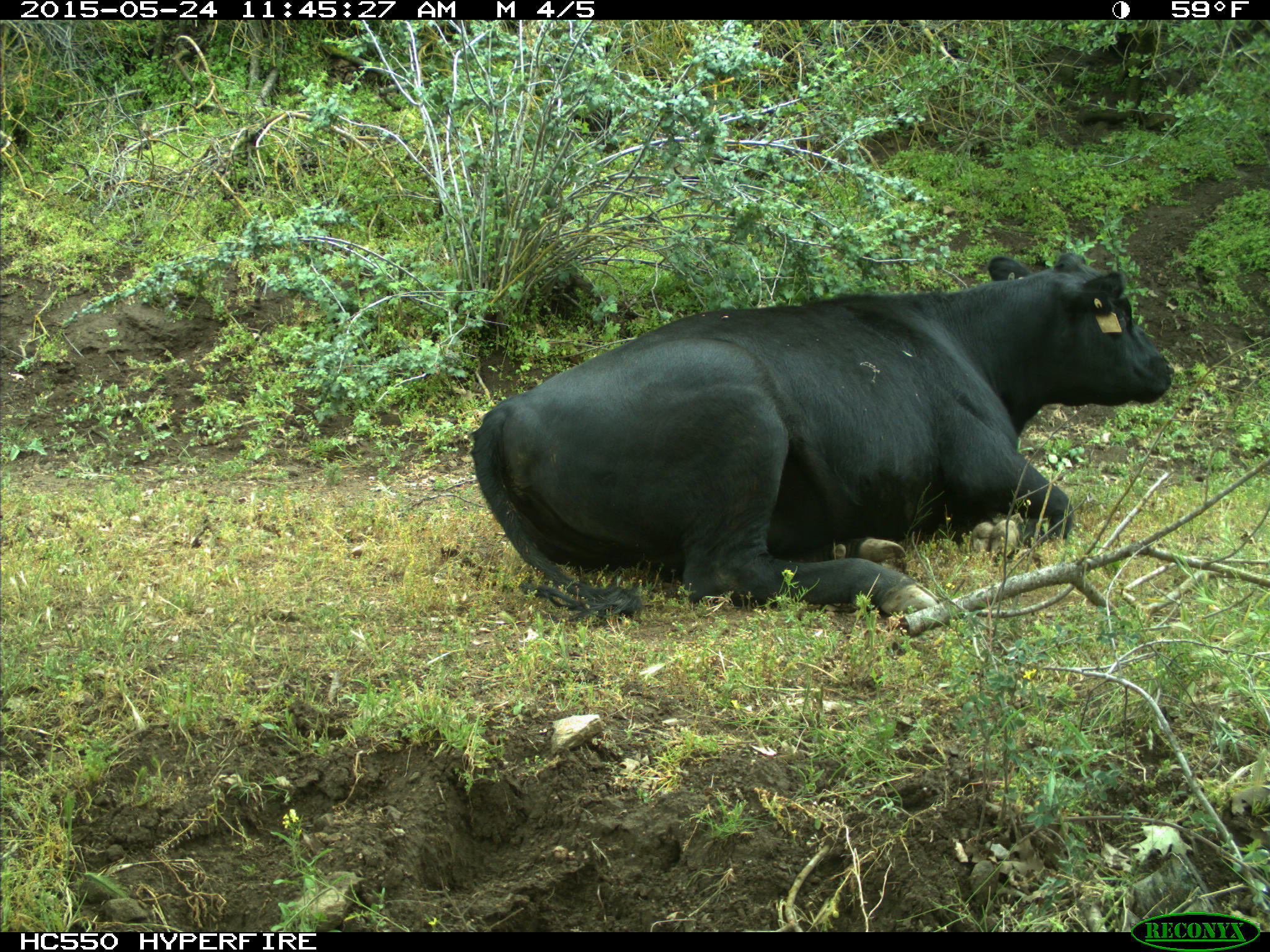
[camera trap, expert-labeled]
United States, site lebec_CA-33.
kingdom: Animalia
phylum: Chordata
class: Mammalia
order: Artiodactyla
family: Bovidae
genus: Bos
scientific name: Bos taurus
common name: domestic cow